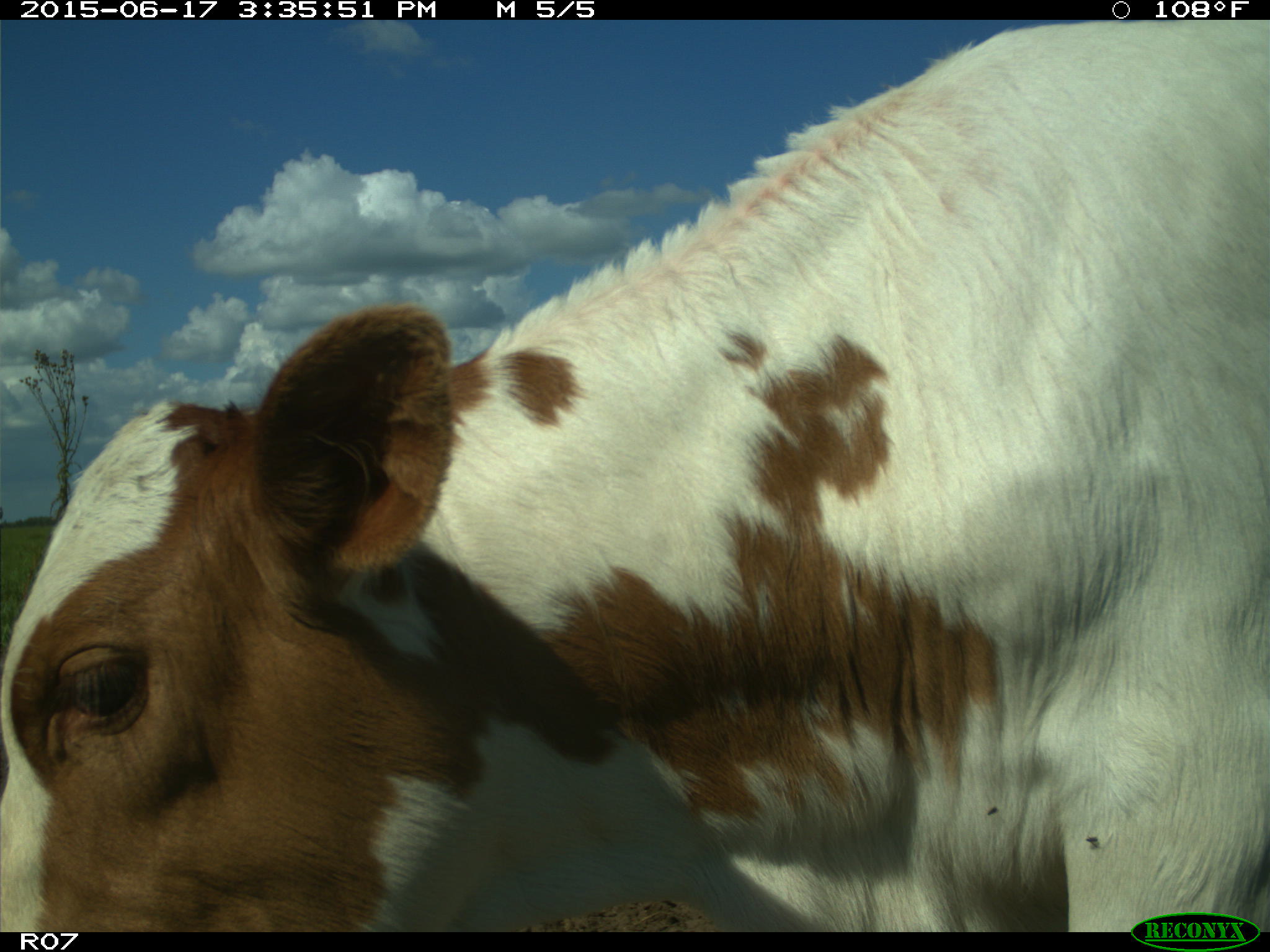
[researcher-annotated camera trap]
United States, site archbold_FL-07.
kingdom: Animalia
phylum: Chordata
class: Mammalia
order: Artiodactyla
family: Bovidae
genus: Bos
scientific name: Bos taurus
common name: domestic cow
Bos taurus (domestic cow).